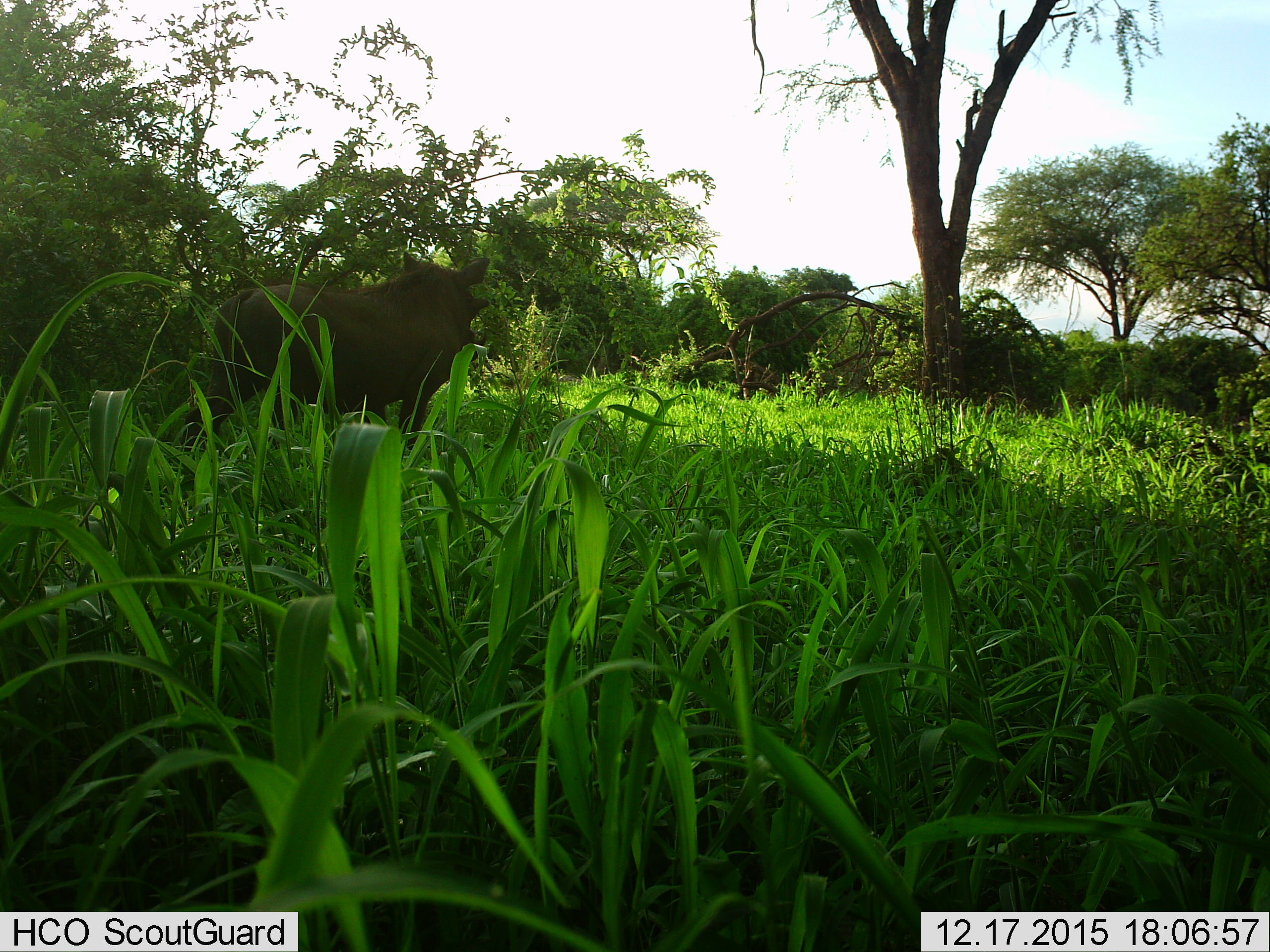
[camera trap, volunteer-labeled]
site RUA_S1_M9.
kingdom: Animalia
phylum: Chordata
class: Mammalia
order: Artiodactyla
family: Suidae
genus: Phacochoerus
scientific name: Phacochoerus africanus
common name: warthog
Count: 1.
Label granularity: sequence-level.